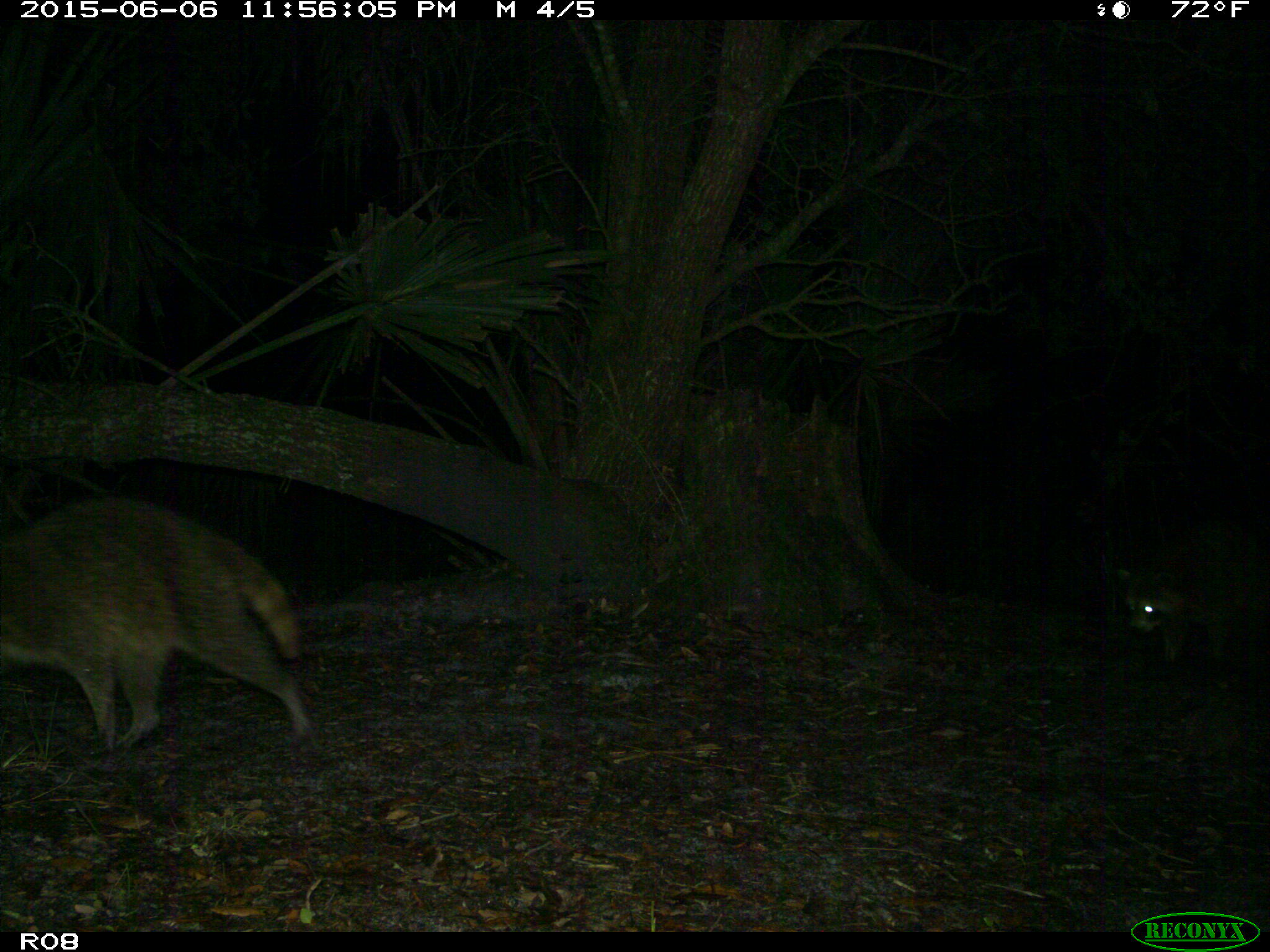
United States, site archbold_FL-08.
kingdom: Animalia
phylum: Chordata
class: Mammalia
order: Carnivora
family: Procyonidae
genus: Procyon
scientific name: Procyon lotor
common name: common raccoon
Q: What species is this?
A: Procyon lotor (common raccoon).